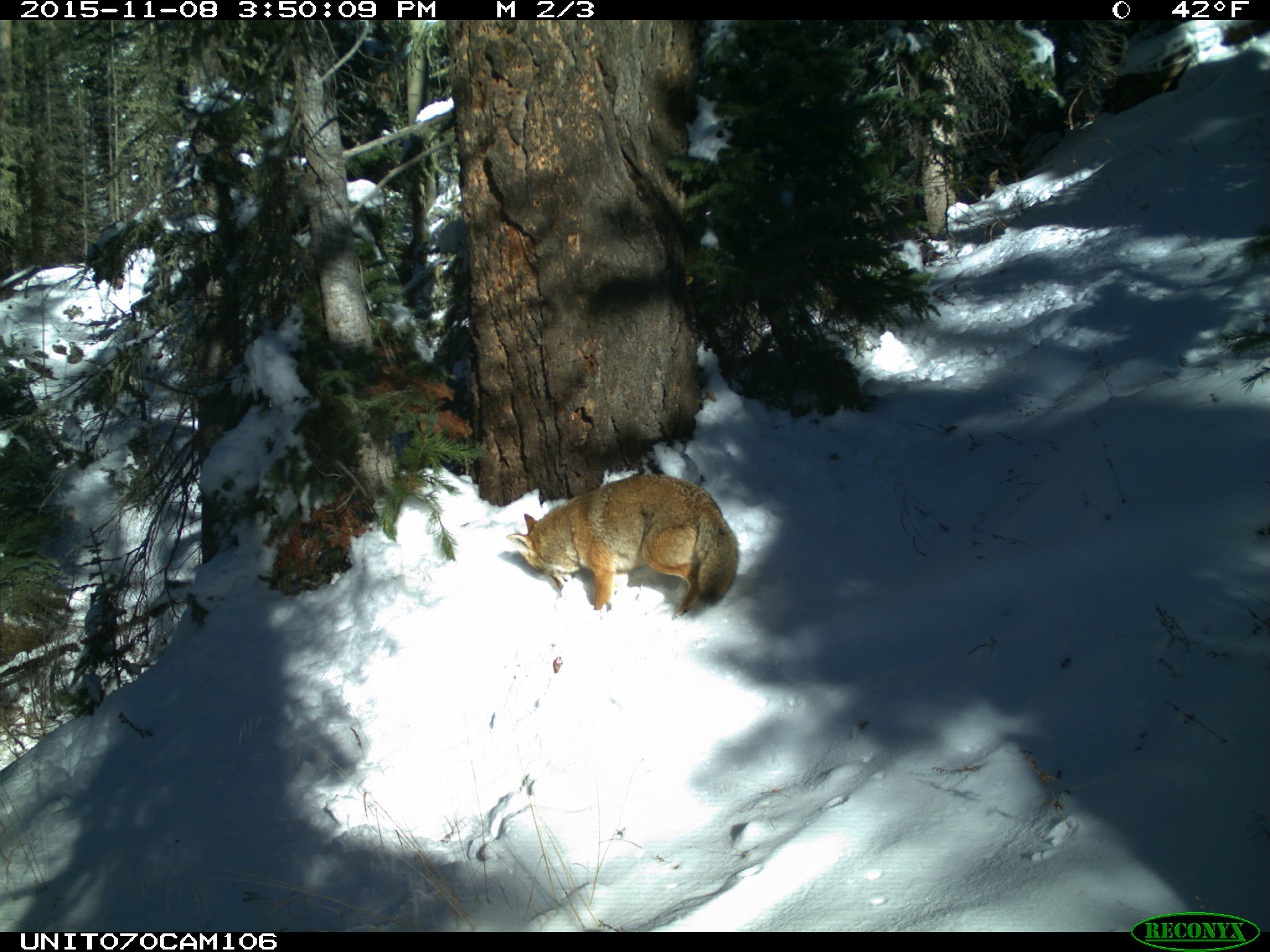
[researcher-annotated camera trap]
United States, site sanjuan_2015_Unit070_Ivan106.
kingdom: Animalia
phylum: Chordata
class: Mammalia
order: Carnivora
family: Canidae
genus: Canis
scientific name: Canis latrans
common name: coyote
Canis latrans (coyote).